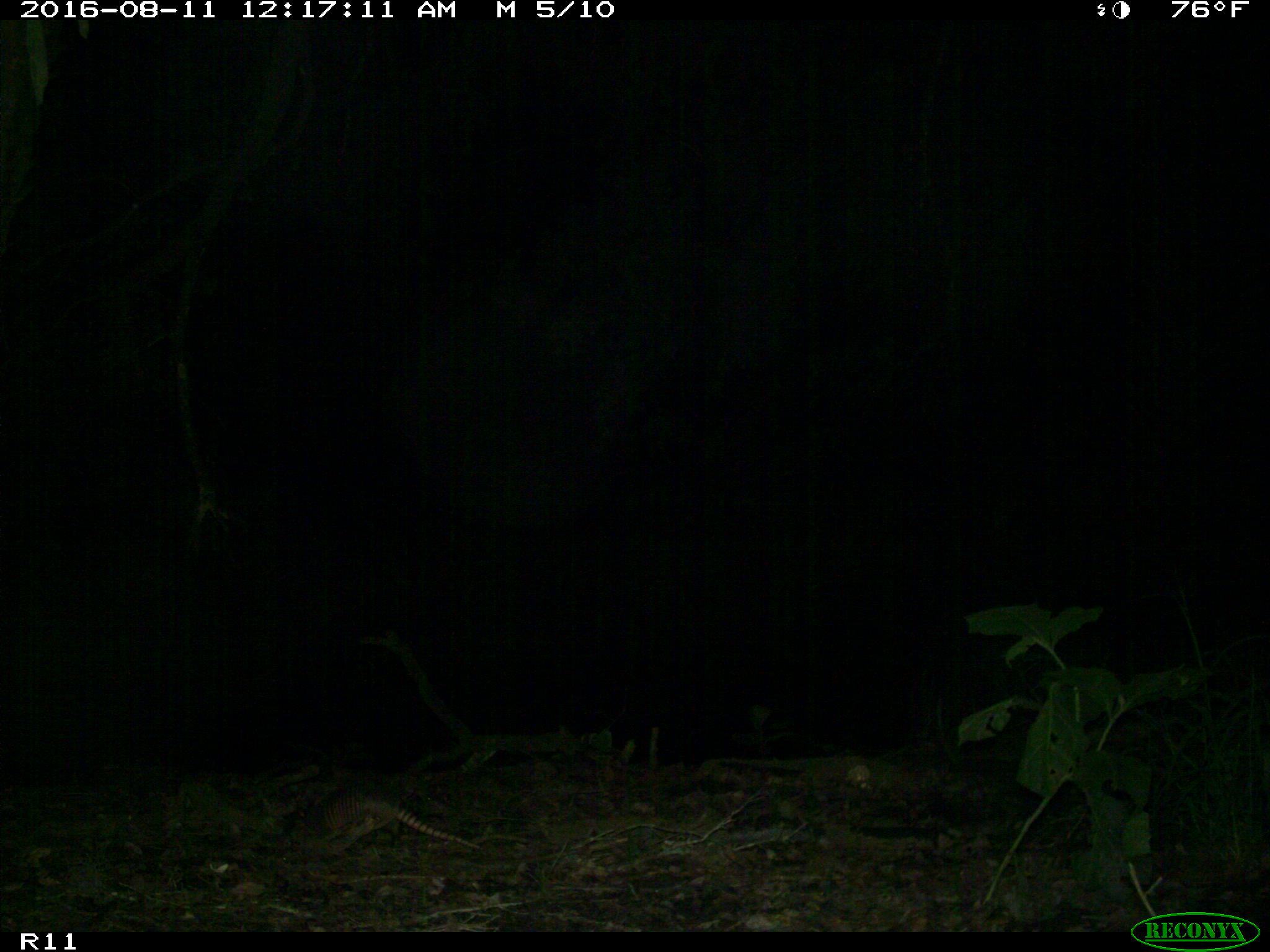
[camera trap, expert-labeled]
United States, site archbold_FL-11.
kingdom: Animalia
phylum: Chordata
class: Mammalia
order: Cingulata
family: Dasypodidae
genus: Dasypus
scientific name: Dasypus novemcinctus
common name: nine-banded armadillo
Dasypus novemcinctus (nine-banded armadillo).